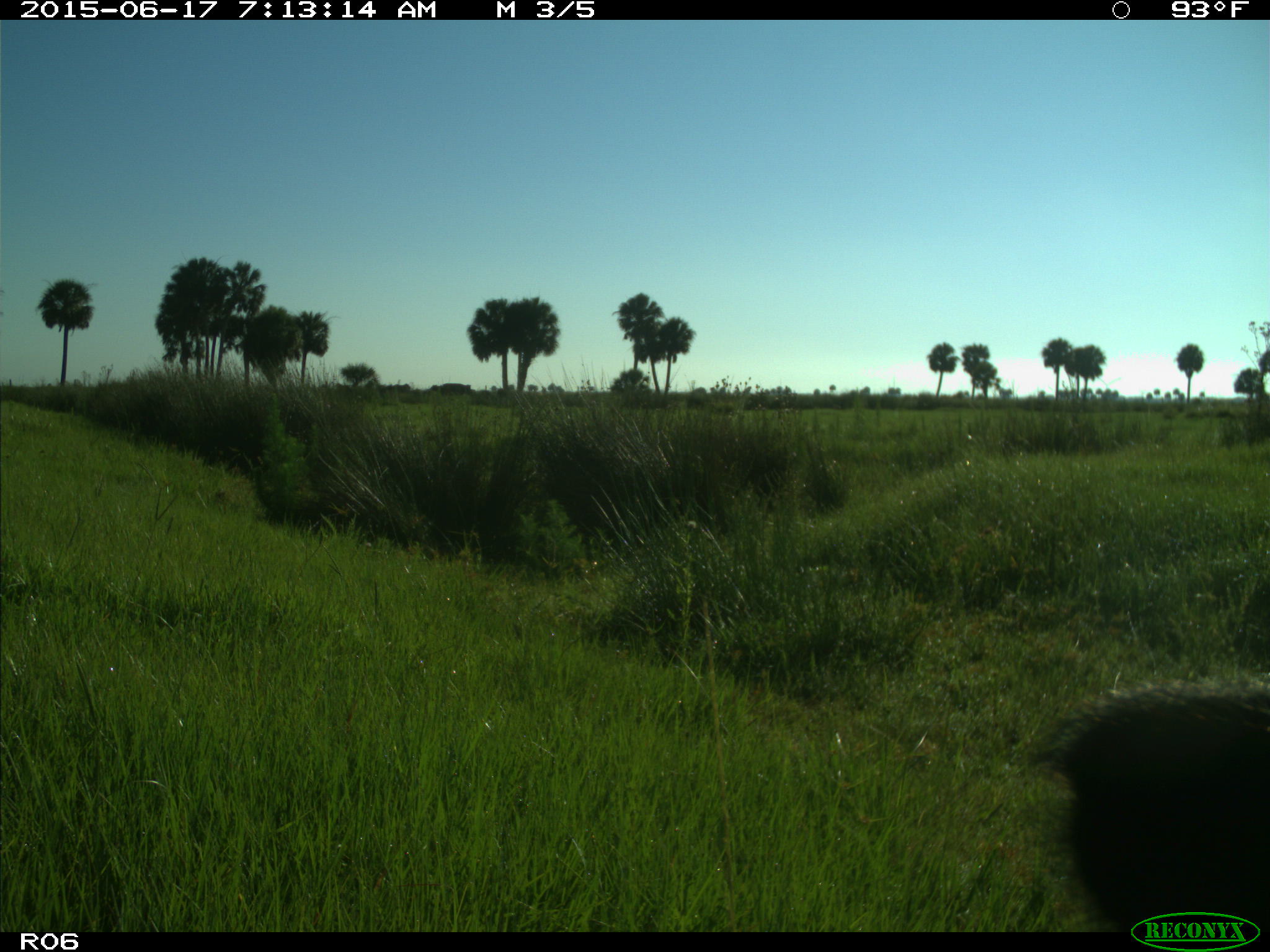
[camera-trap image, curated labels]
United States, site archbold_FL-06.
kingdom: Animalia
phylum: Chordata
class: Mammalia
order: Artiodactyla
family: Bovidae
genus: Bos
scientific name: Bos taurus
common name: domestic cow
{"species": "Bos taurus (domestic cow)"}